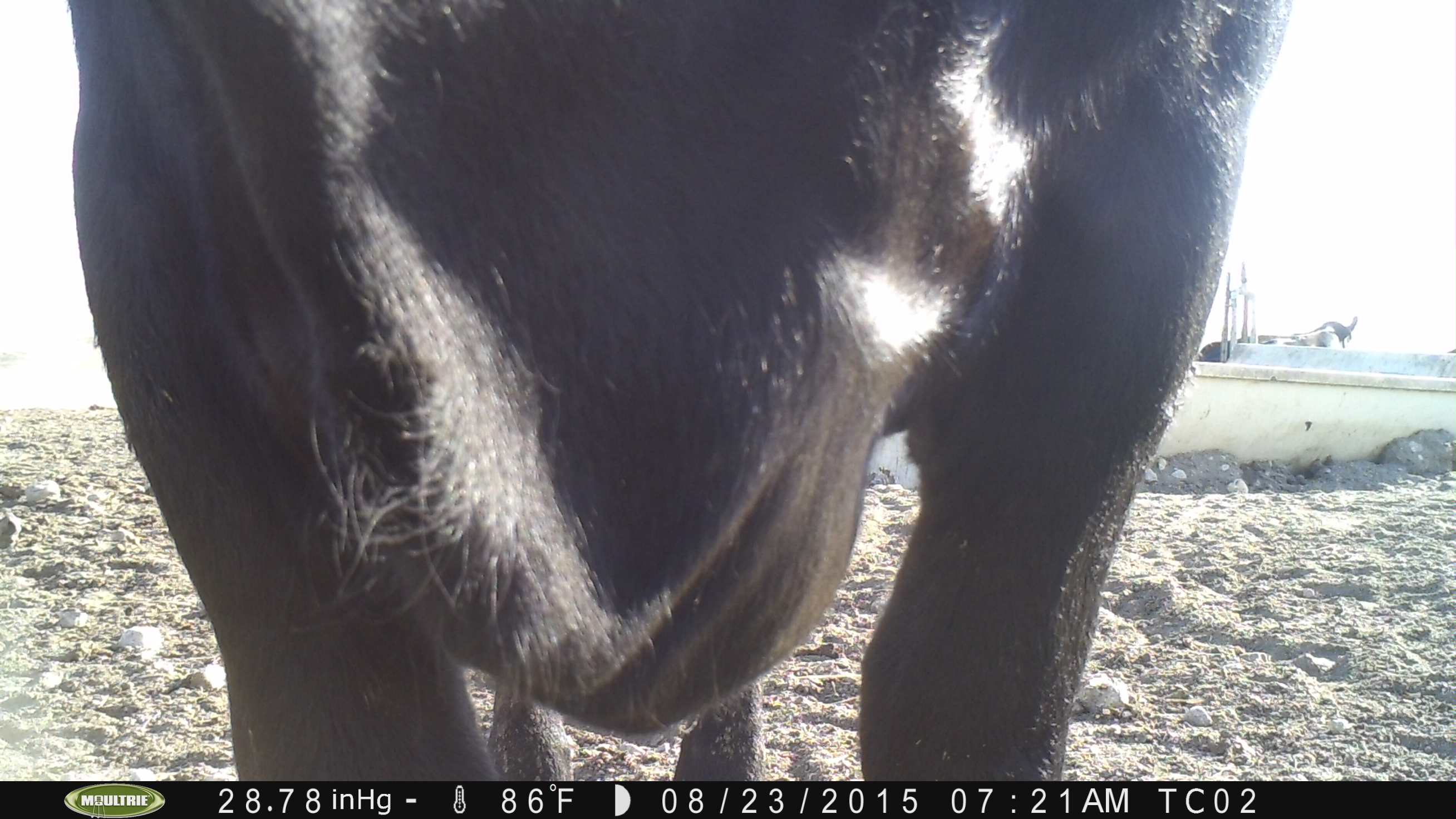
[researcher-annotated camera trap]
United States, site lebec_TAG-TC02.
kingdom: Animalia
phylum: Chordata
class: Mammalia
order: Artiodactyla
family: Bovidae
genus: Bos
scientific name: Bos taurus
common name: domestic cow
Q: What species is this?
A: Bos taurus (domestic cow).